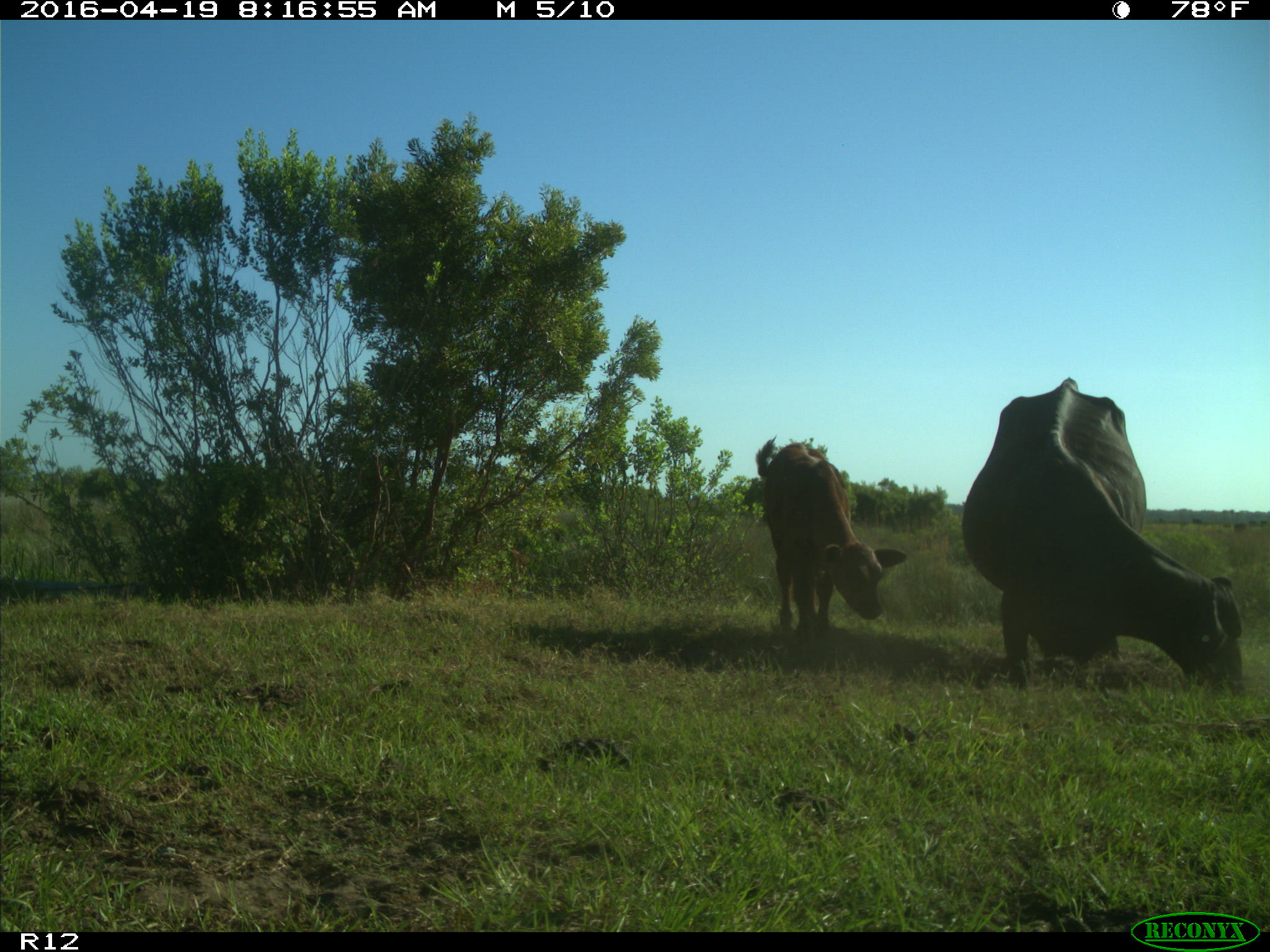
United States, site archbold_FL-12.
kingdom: Animalia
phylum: Chordata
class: Mammalia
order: Artiodactyla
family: Bovidae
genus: Bos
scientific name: Bos taurus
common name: domestic cow